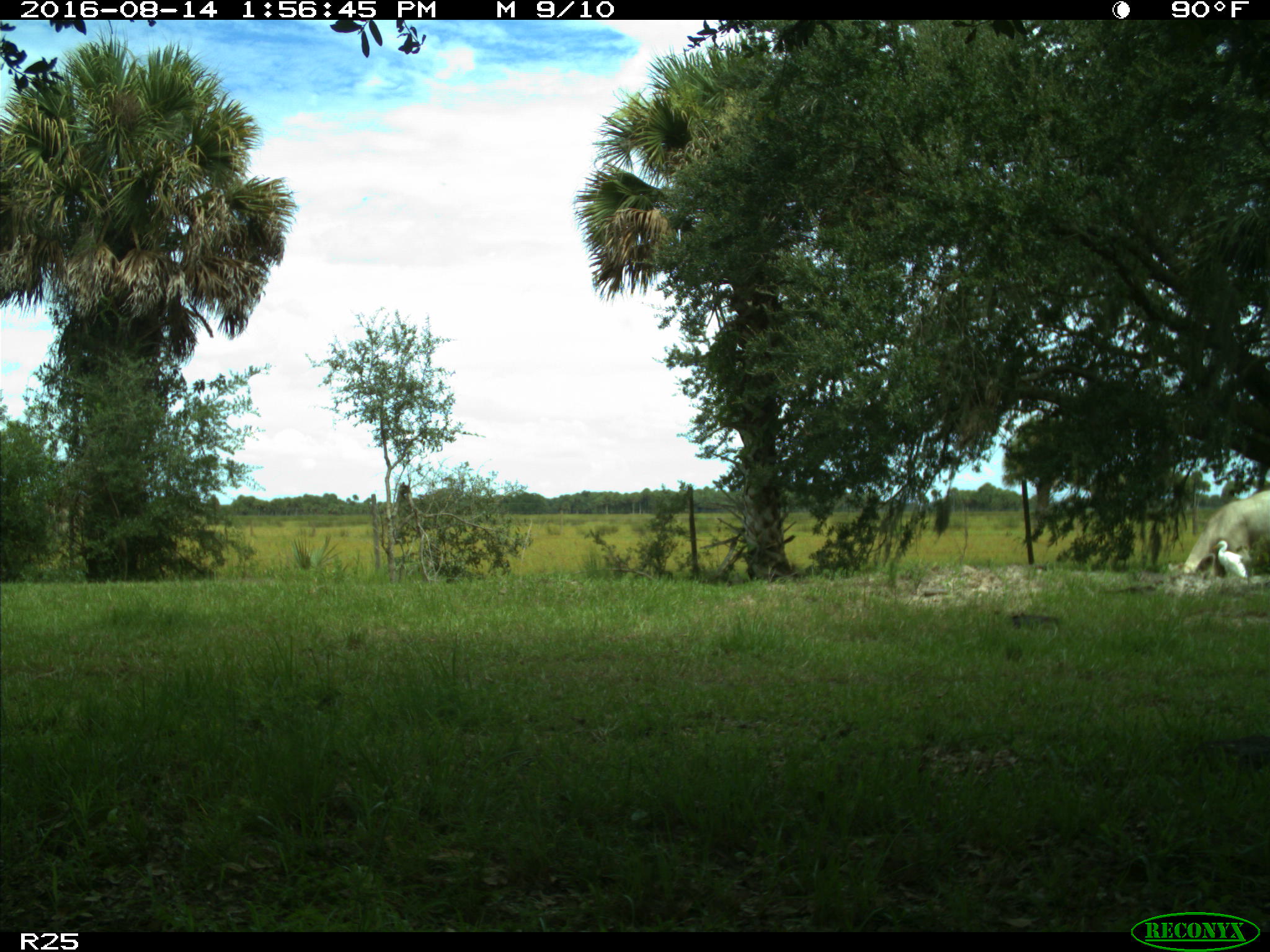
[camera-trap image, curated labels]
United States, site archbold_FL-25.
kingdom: Animalia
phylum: Chordata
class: Mammalia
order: Artiodactyla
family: Bovidae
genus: Bos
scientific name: Bos taurus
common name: domestic cow